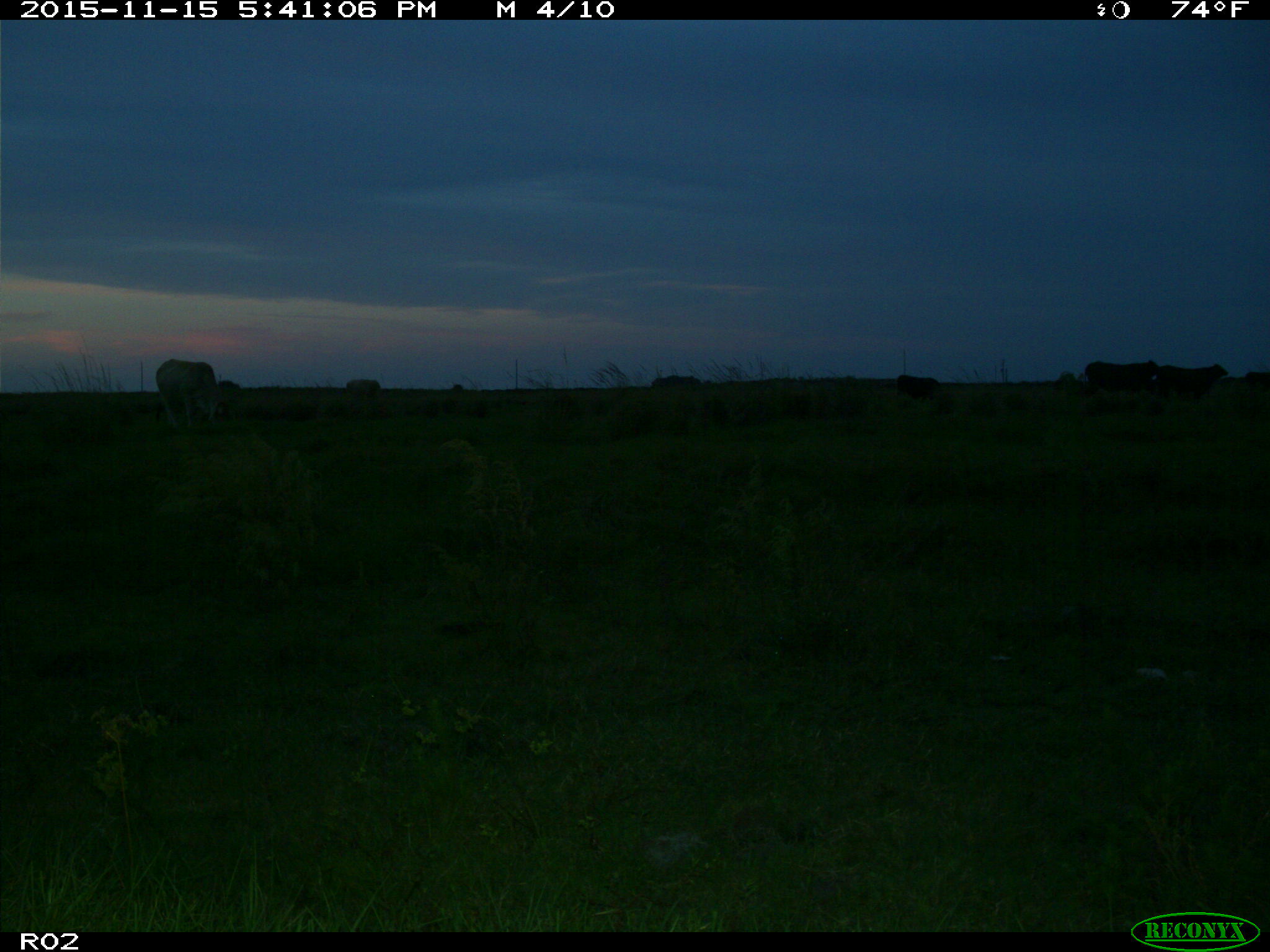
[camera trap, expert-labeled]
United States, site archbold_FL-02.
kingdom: Animalia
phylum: Chordata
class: Mammalia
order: Artiodactyla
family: Bovidae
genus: Bos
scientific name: Bos taurus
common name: domestic cow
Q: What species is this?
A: Bos taurus (domestic cow).